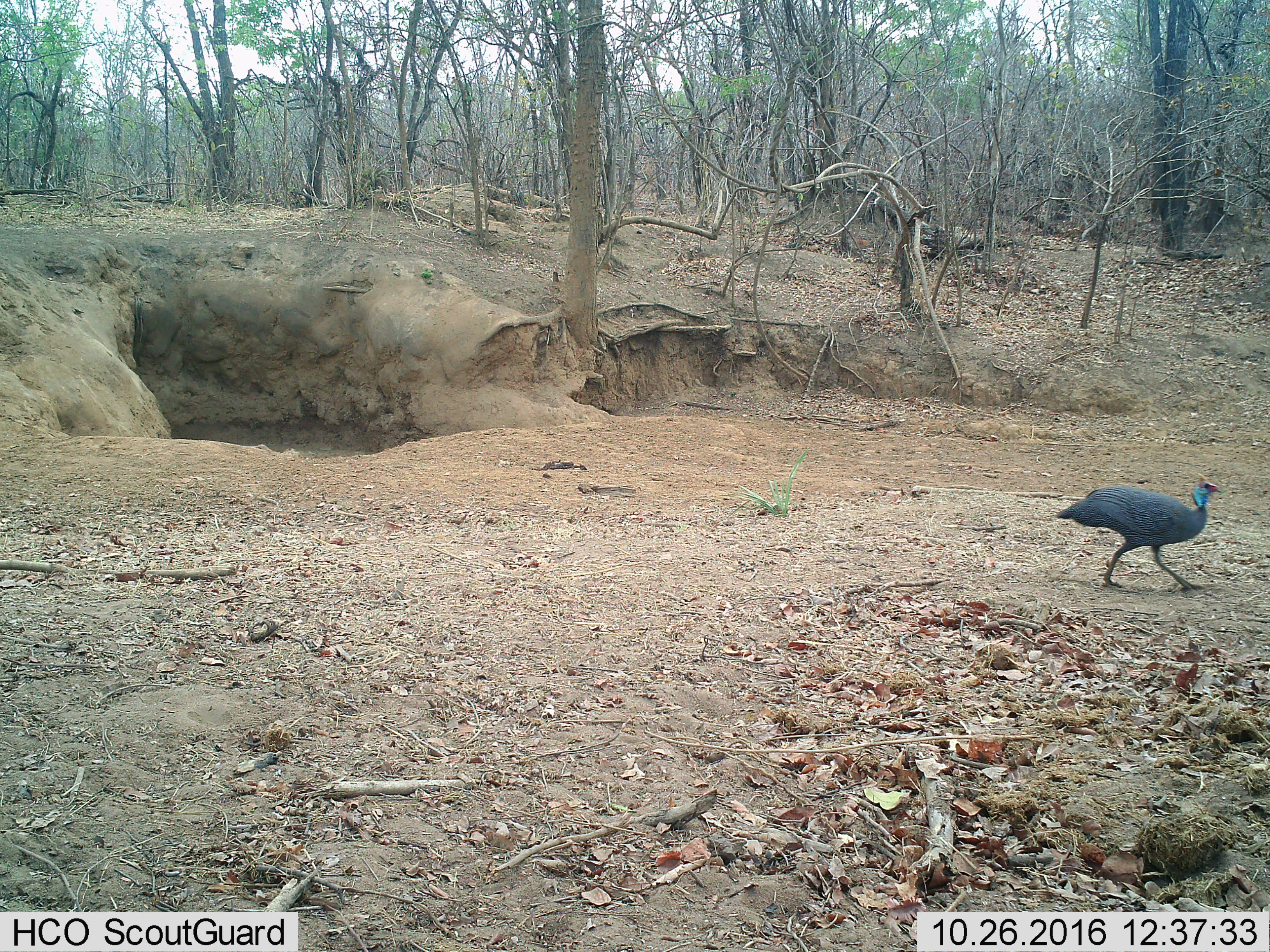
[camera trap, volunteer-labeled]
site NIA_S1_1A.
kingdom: Animalia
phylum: Chordata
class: Aves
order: Galliformes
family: Numididae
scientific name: Numididae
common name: guineafowl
Guineafowl (Numididae), count 1. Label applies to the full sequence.